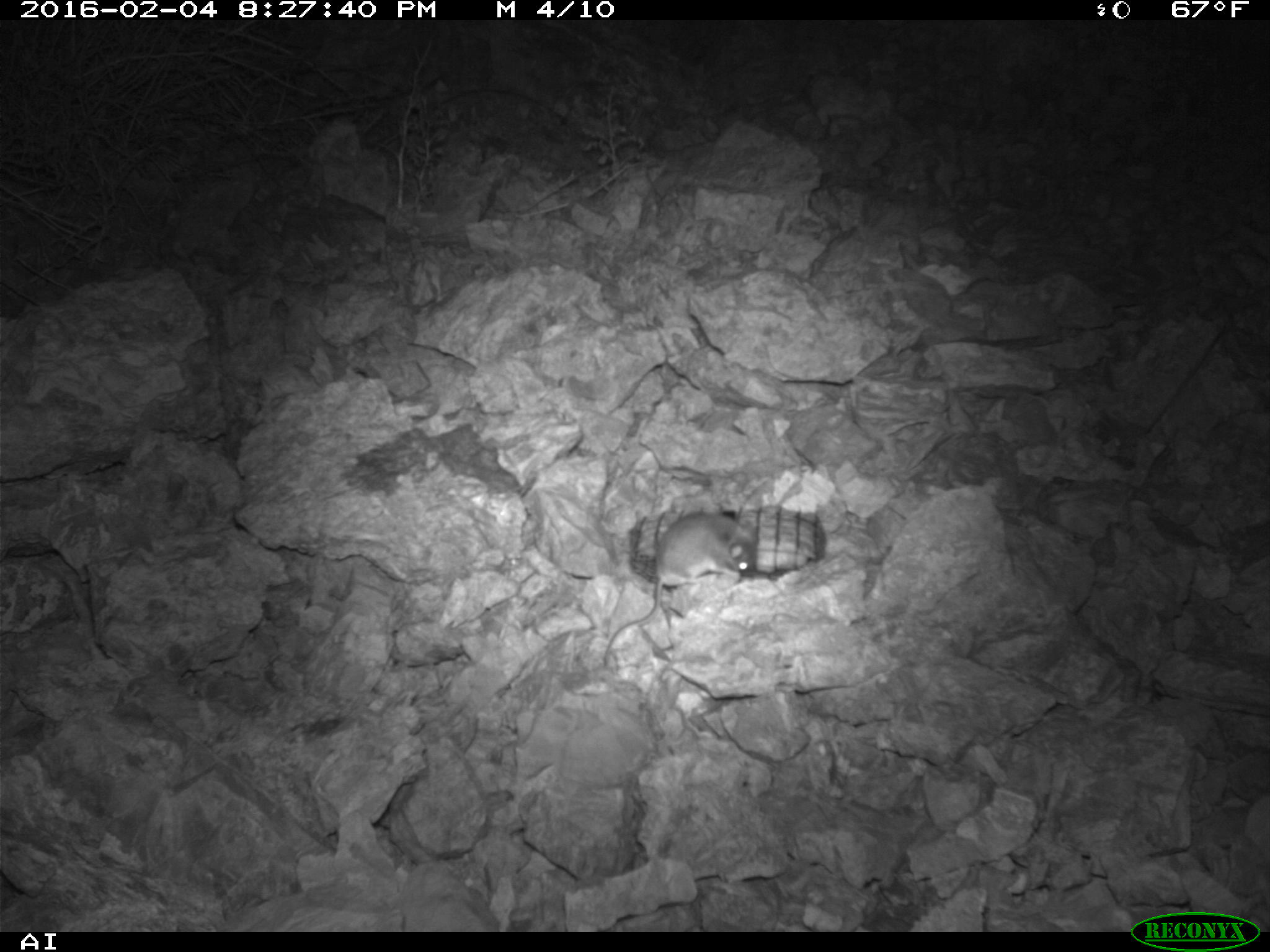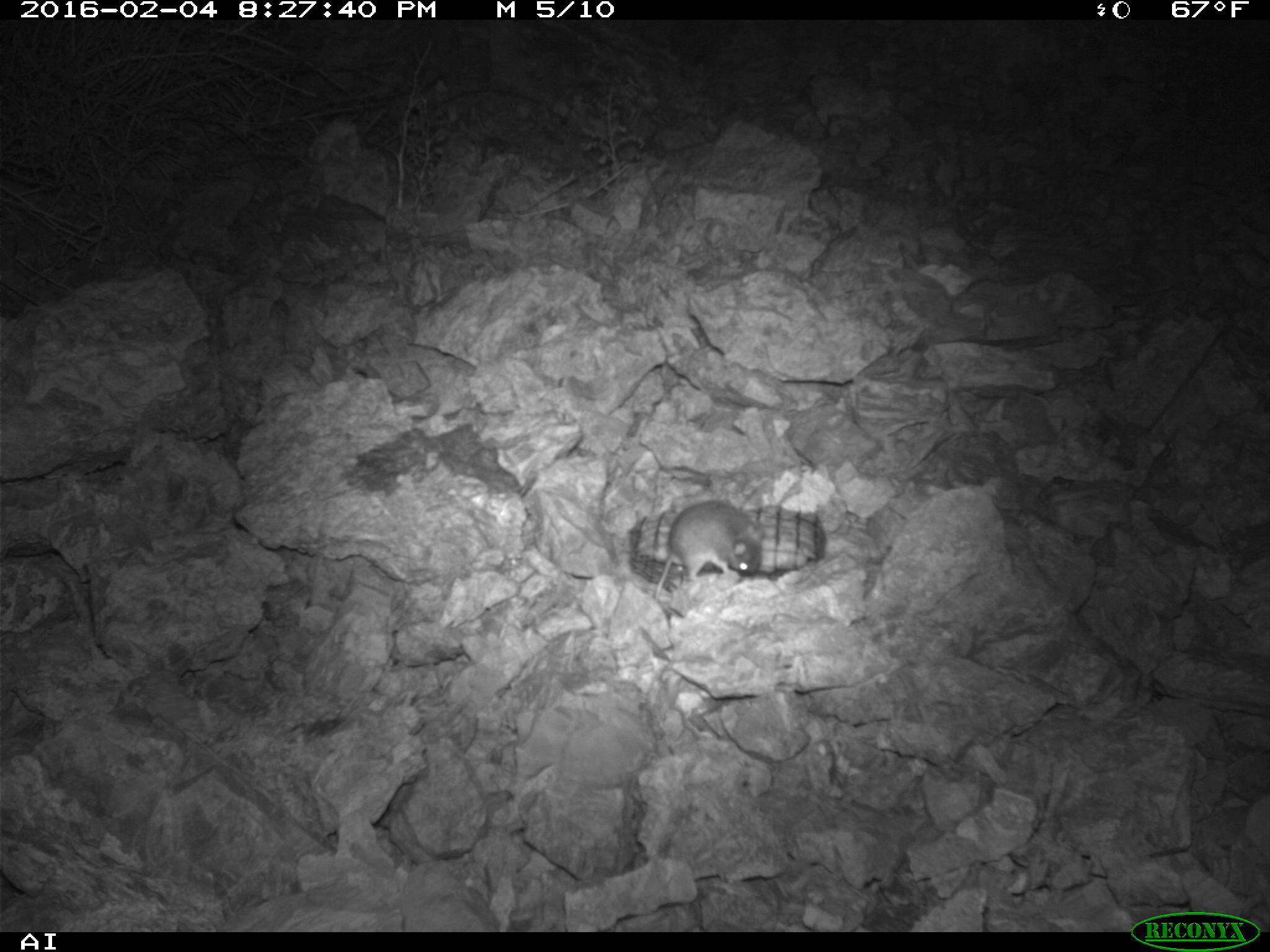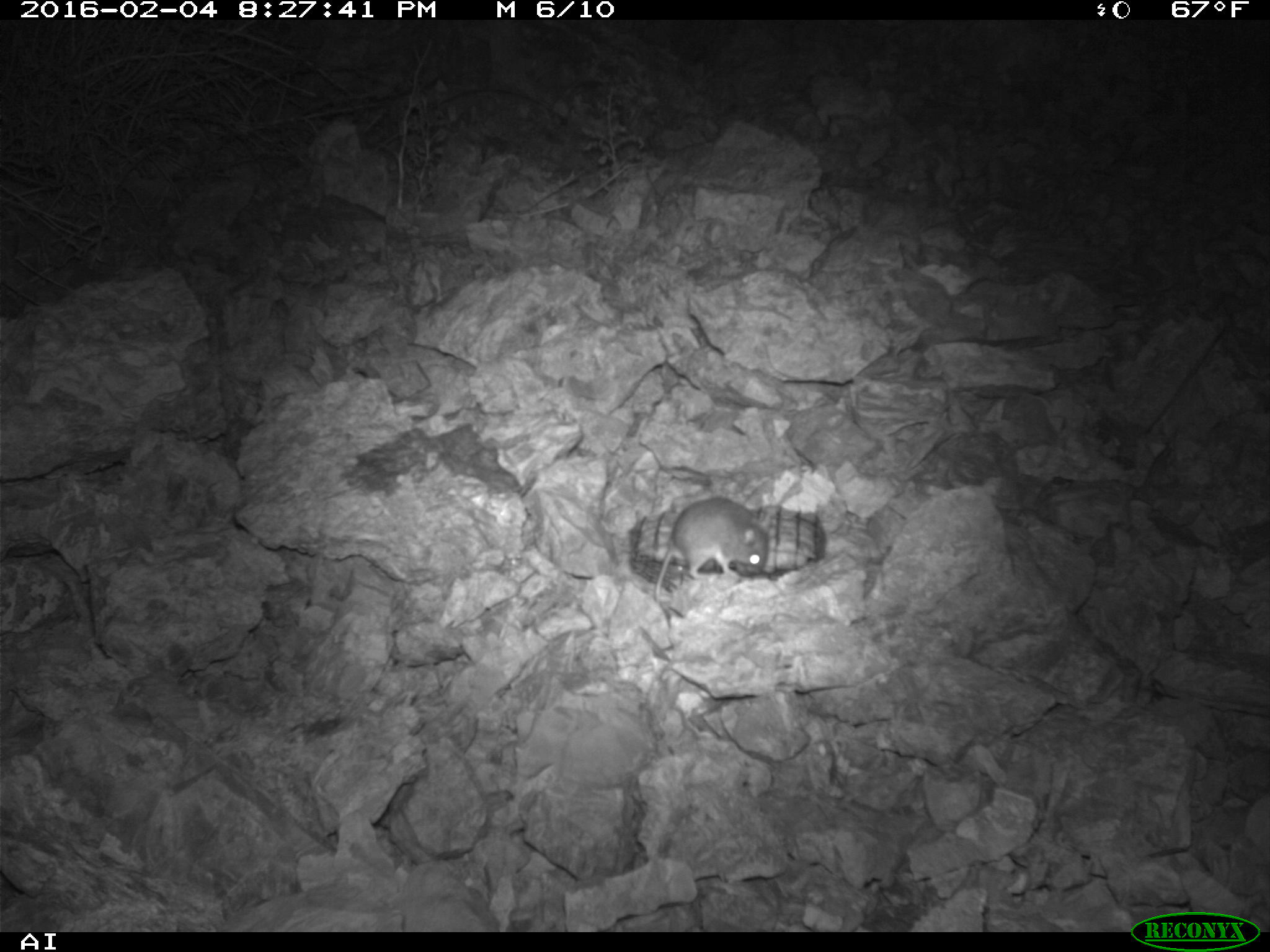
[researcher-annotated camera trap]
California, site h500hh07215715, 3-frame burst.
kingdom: Animalia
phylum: Chordata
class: Mammalia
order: Rodentia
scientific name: Rodentia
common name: rodent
Rodent (Rodentia).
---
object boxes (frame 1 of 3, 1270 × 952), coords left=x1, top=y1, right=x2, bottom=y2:
rodent: left=602, top=512, right=755, bottom=666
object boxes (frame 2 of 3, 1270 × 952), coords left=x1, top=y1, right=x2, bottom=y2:
rodent: left=653, top=500, right=764, bottom=601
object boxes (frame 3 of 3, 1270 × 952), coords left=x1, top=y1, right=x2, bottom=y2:
rodent: left=652, top=496, right=768, bottom=603